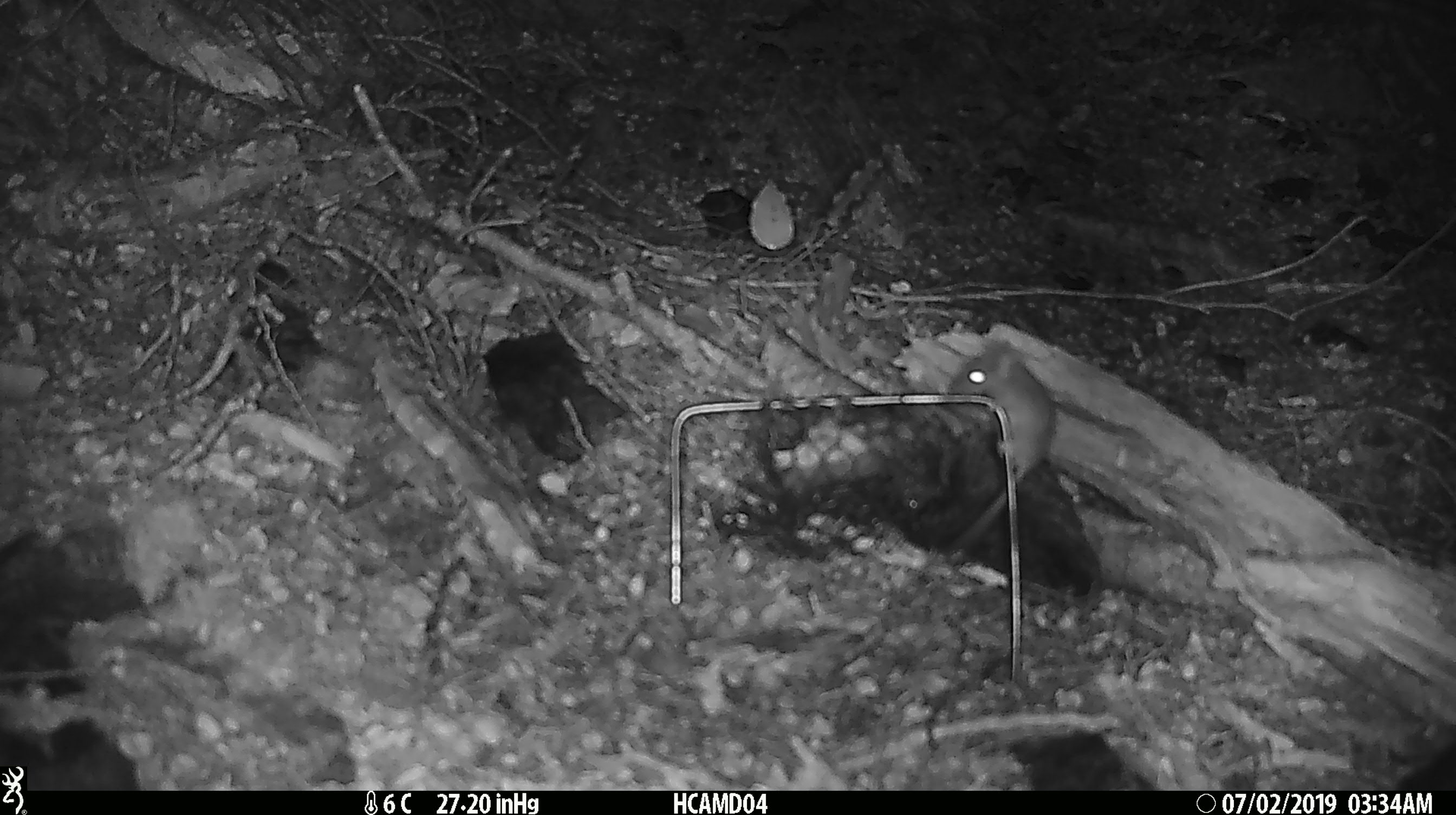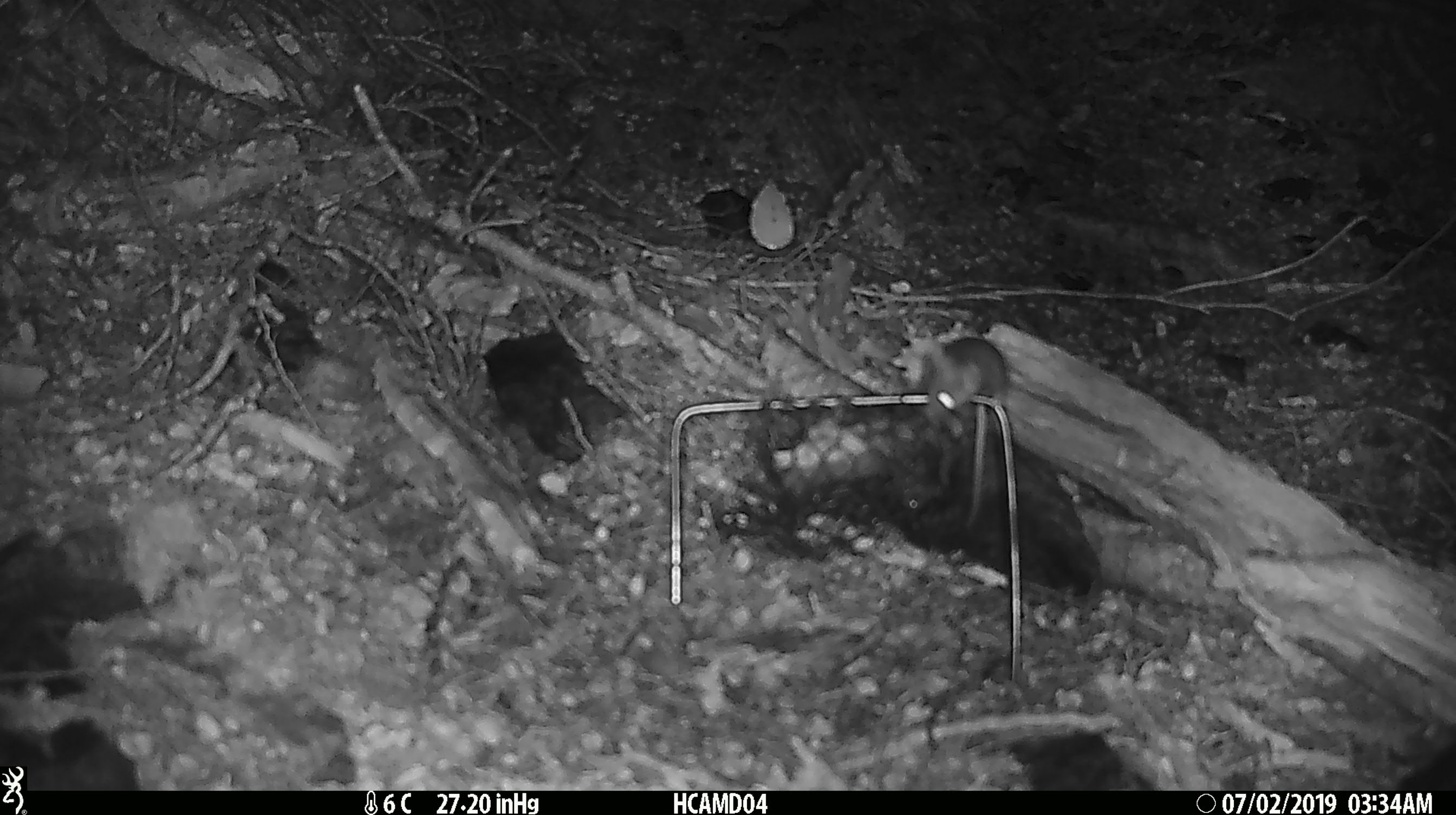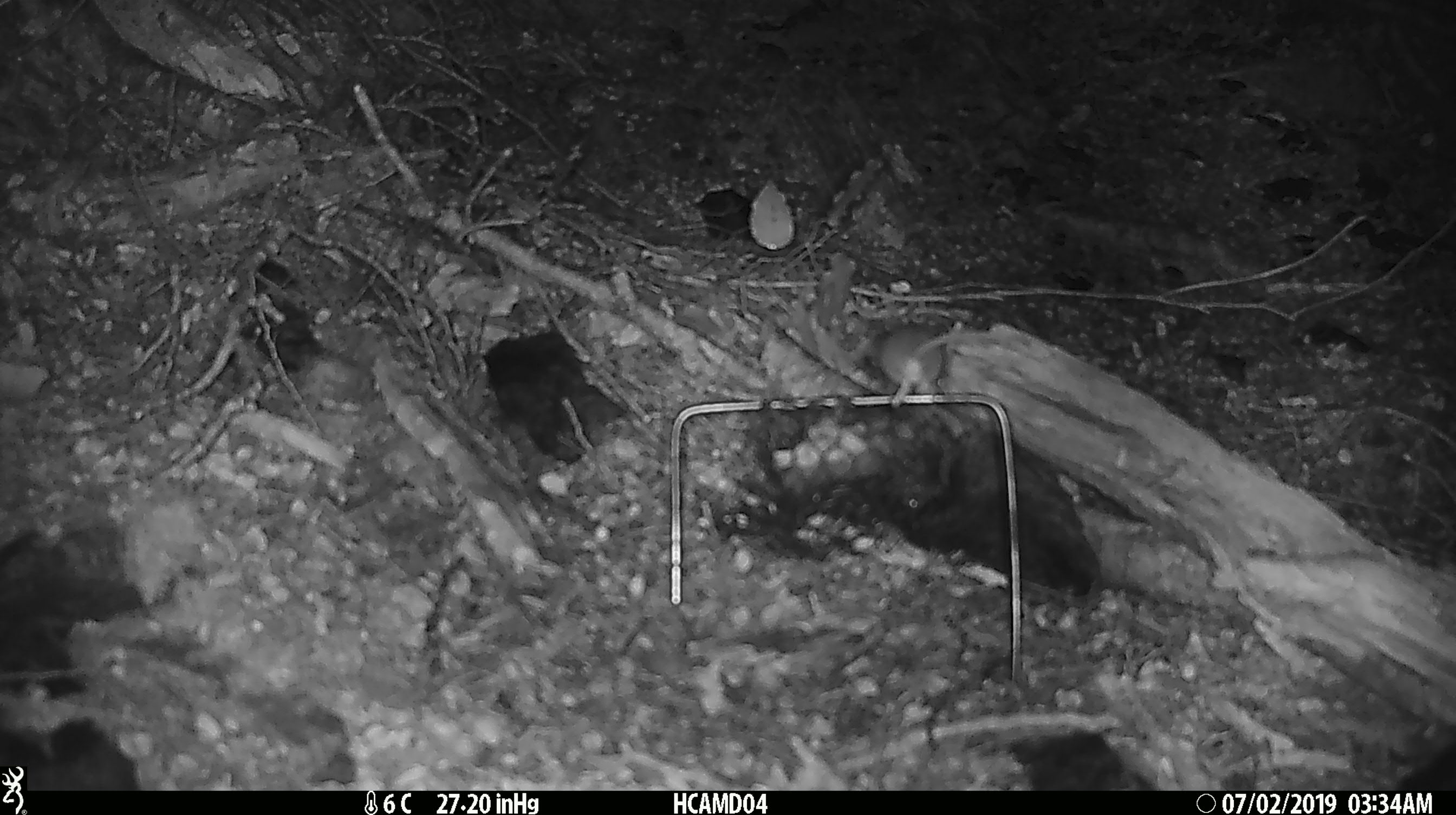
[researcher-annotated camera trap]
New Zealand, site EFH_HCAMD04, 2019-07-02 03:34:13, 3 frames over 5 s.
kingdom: Animalia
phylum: Chordata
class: Mammalia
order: Rodentia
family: Muridae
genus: Mus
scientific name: Mus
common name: mouse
Mouse (Mus).